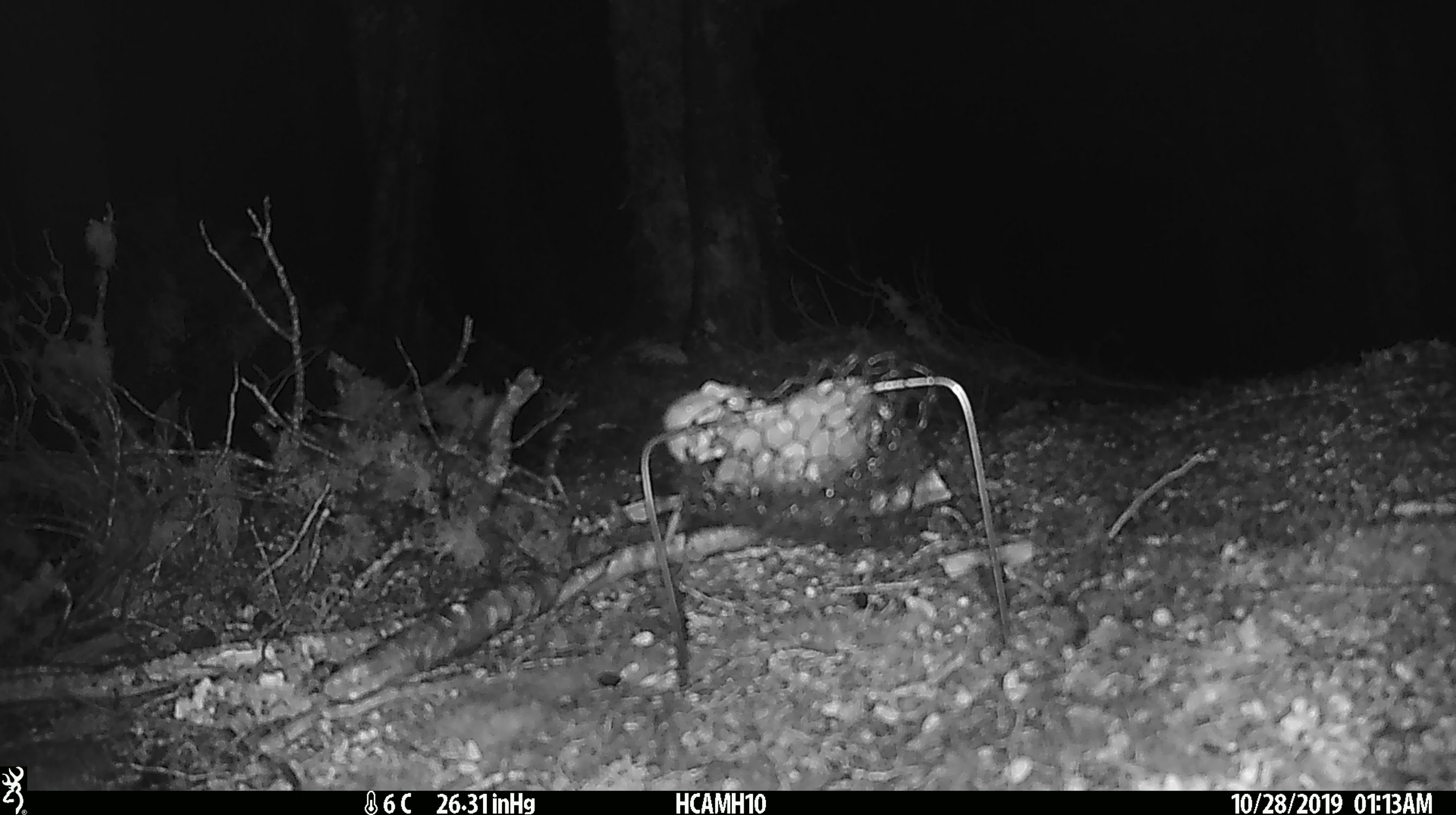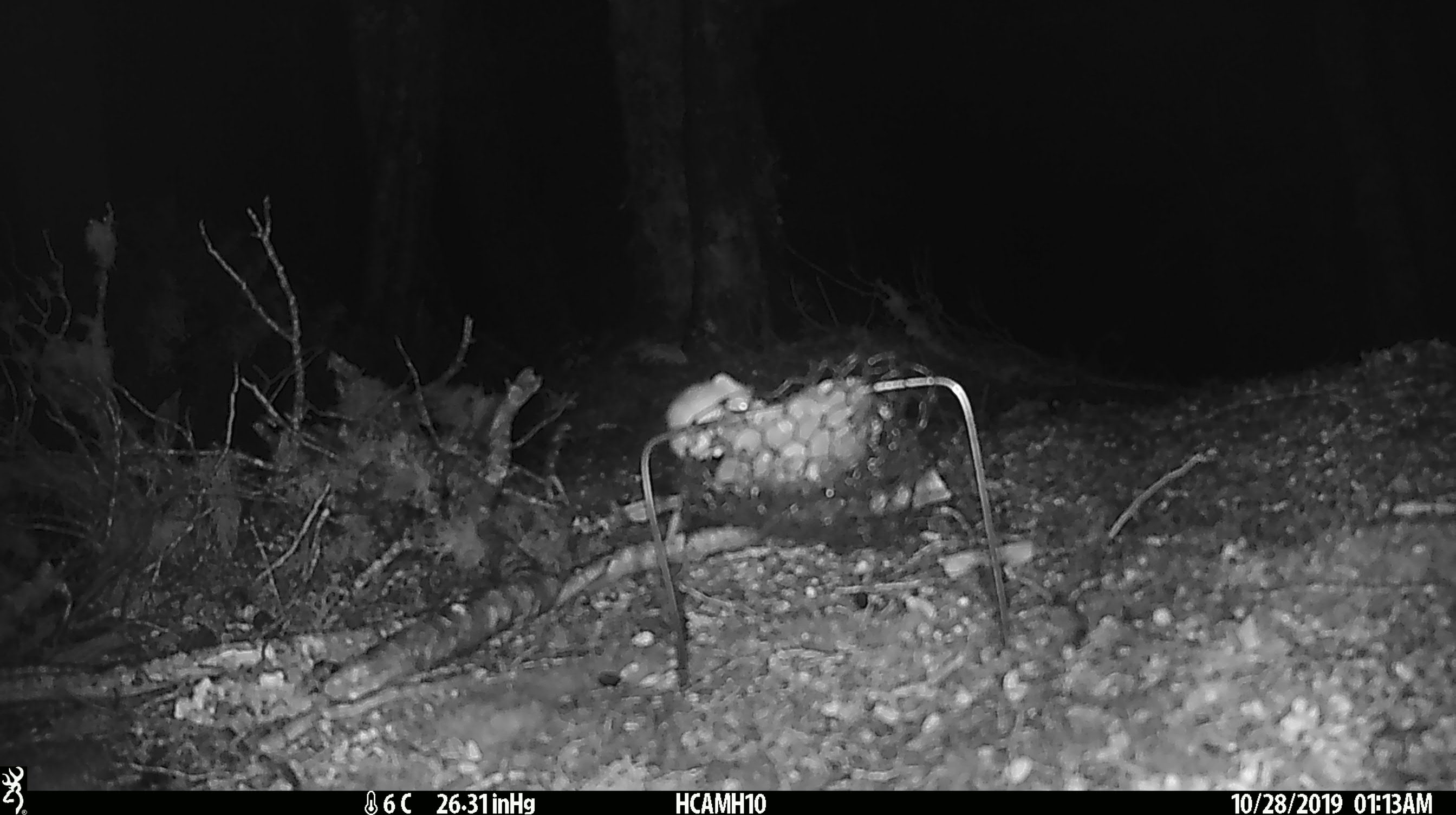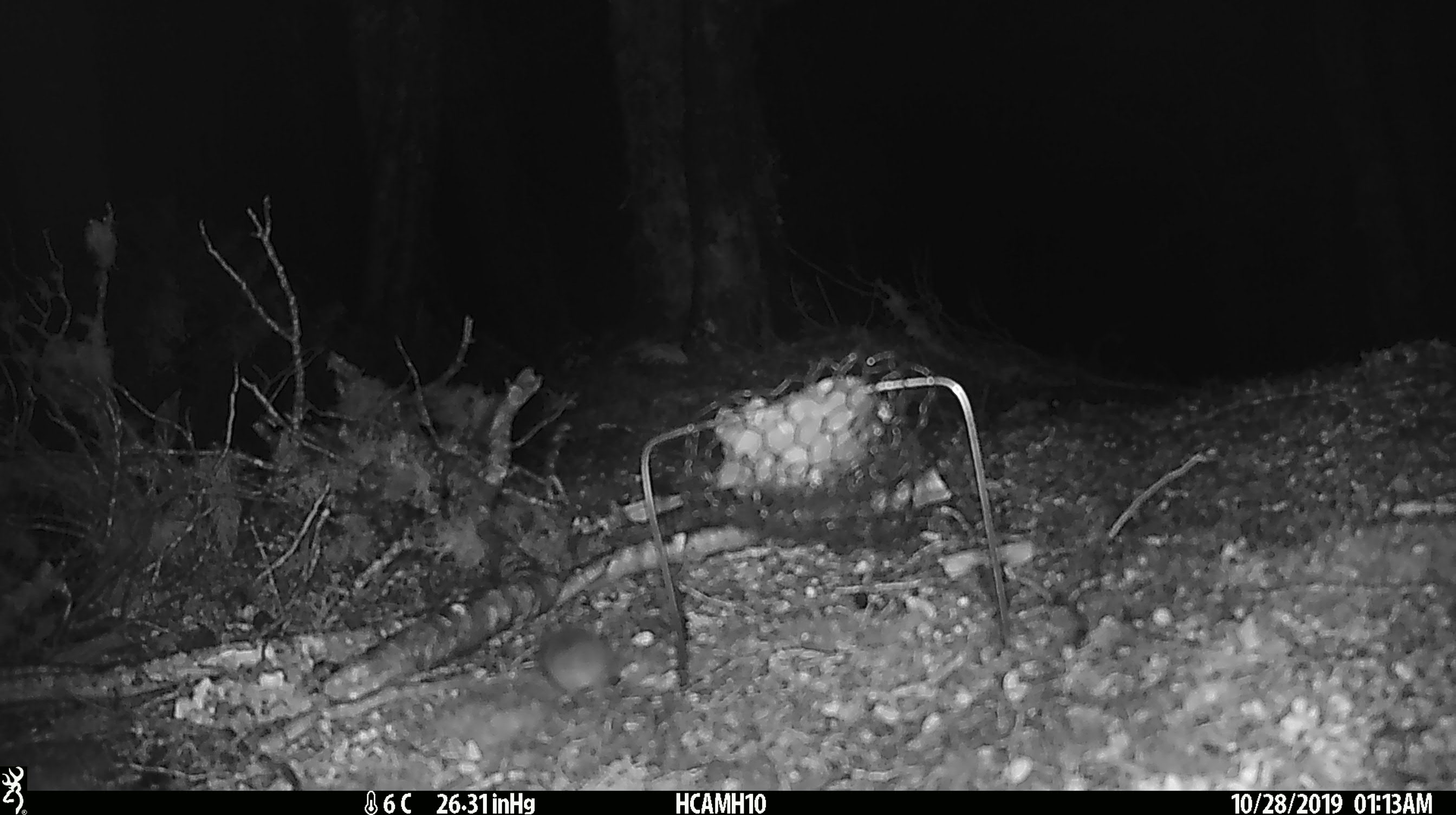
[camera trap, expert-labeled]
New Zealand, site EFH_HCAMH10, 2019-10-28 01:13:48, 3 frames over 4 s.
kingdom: Animalia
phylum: Chordata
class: Mammalia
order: Rodentia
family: Muridae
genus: Mus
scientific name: Mus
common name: mouse